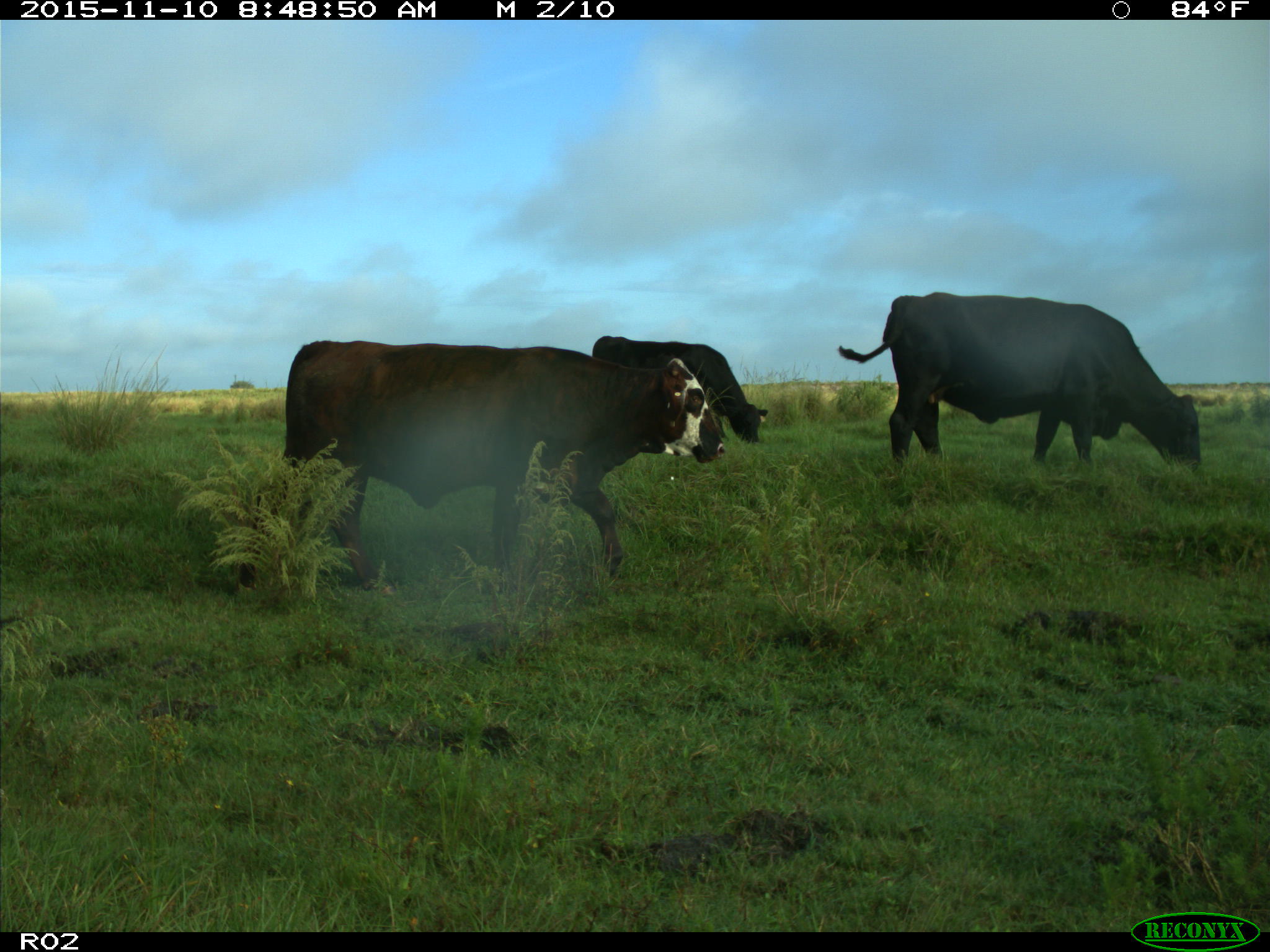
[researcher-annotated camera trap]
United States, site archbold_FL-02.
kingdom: Animalia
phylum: Chordata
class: Mammalia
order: Artiodactyla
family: Bovidae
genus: Bos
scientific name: Bos taurus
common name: domestic cow